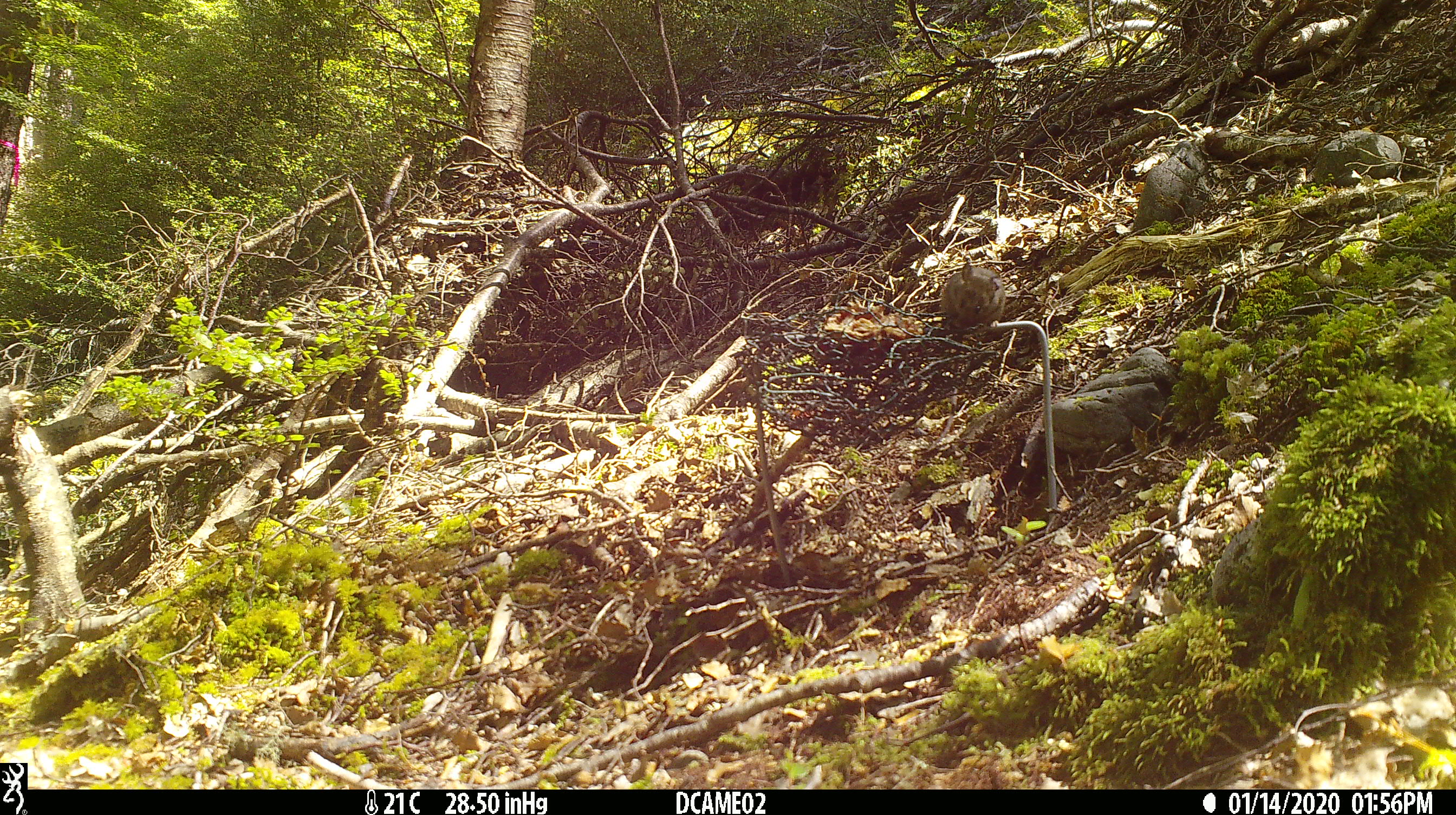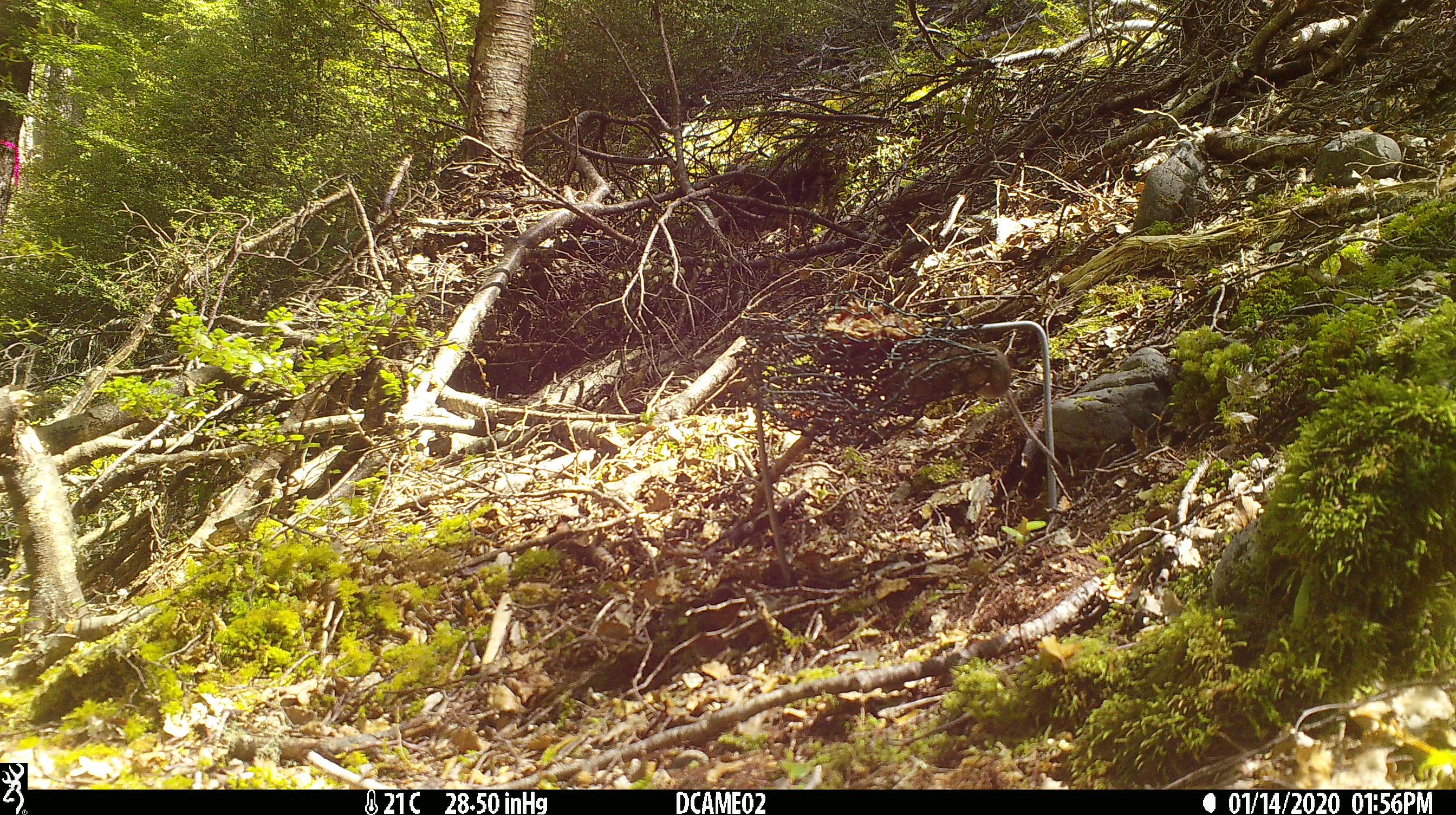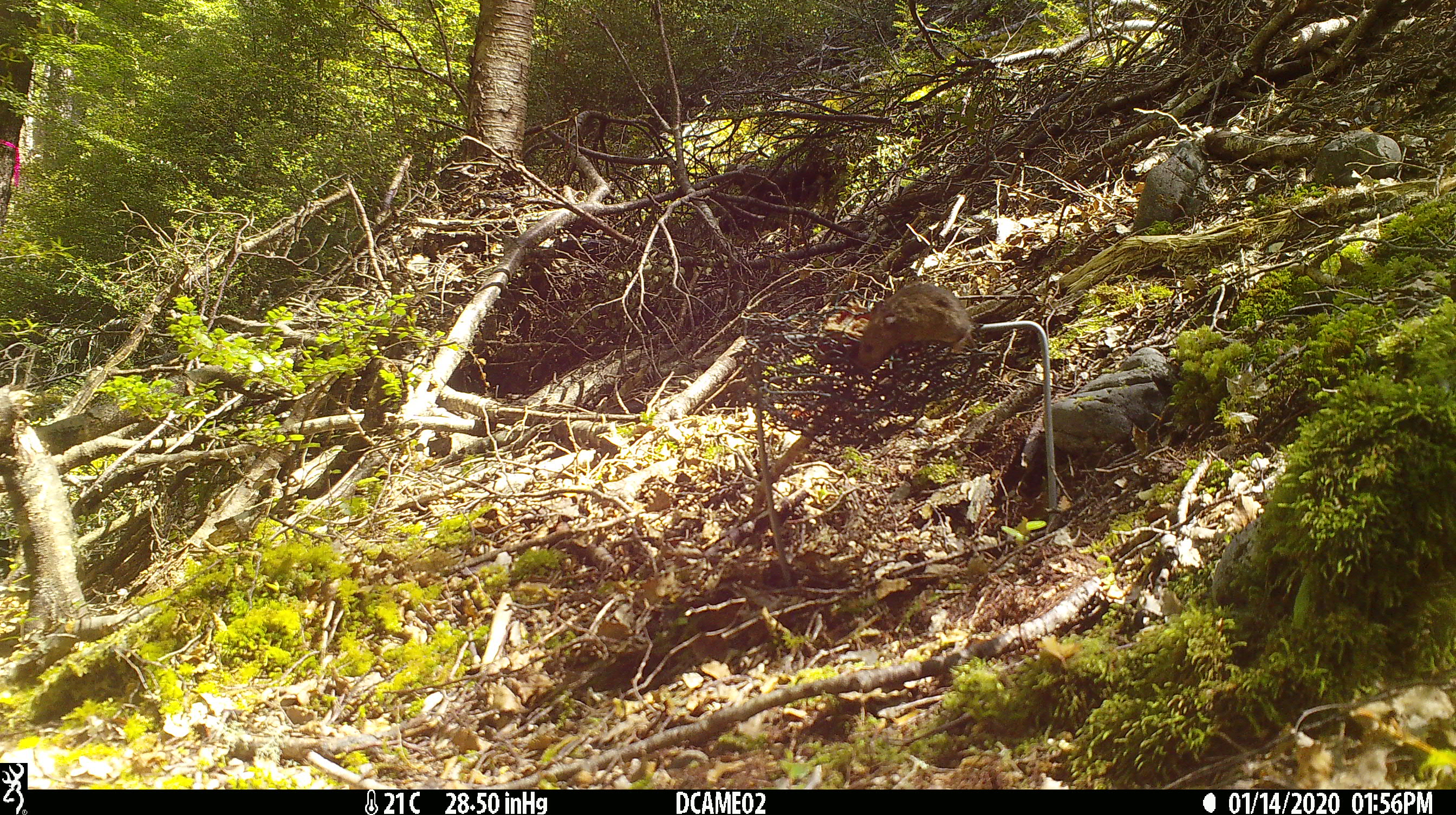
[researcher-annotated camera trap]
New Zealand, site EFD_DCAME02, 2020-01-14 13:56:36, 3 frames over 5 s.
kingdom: Animalia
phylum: Chordata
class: Mammalia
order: Rodentia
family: Muridae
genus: Mus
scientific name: Mus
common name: mouse